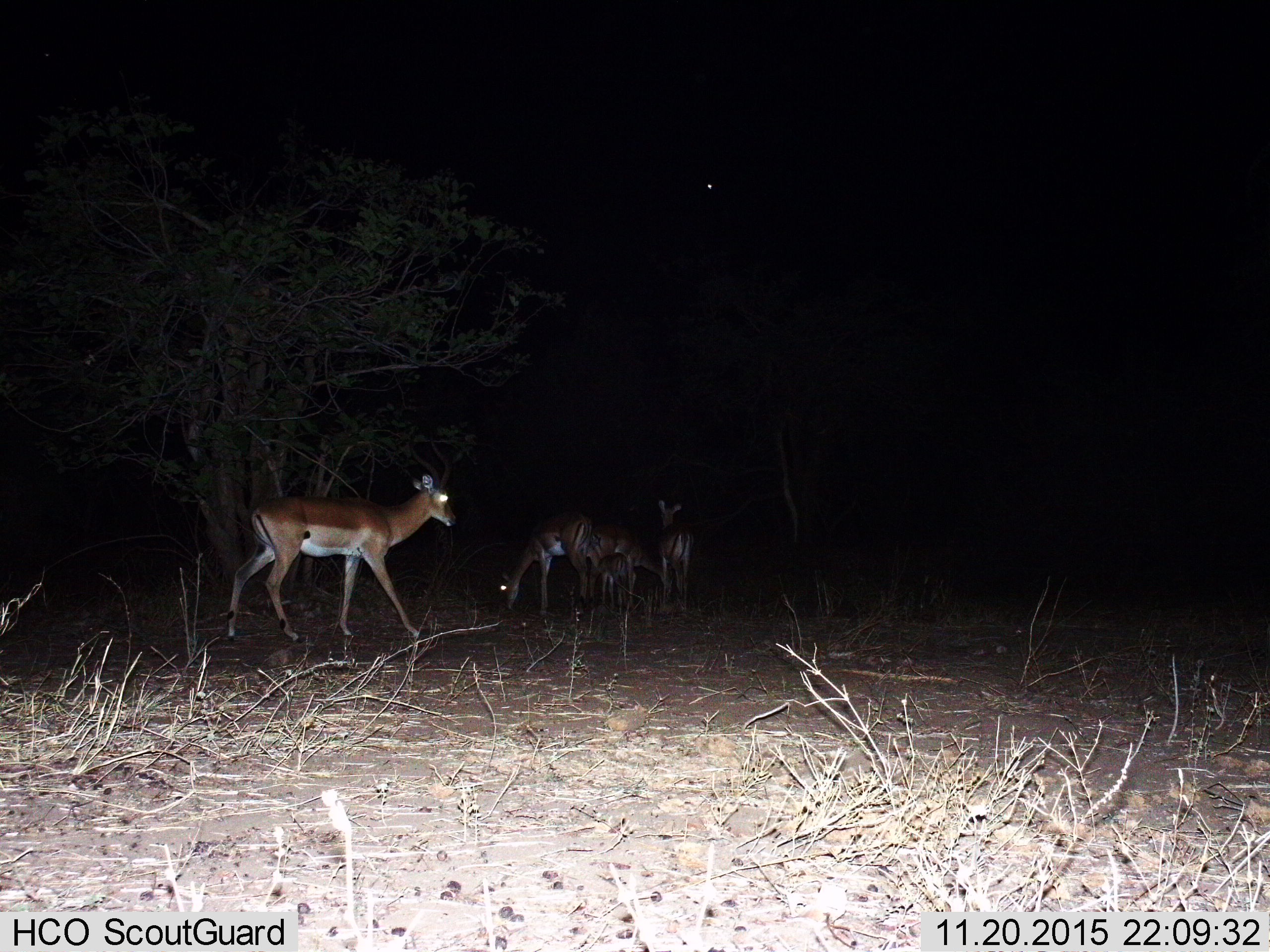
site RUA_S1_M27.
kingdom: Animalia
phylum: Chordata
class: Mammalia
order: Artiodactyla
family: Bovidae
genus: Aepyceros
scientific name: Aepyceros melampus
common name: impala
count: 5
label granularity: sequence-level